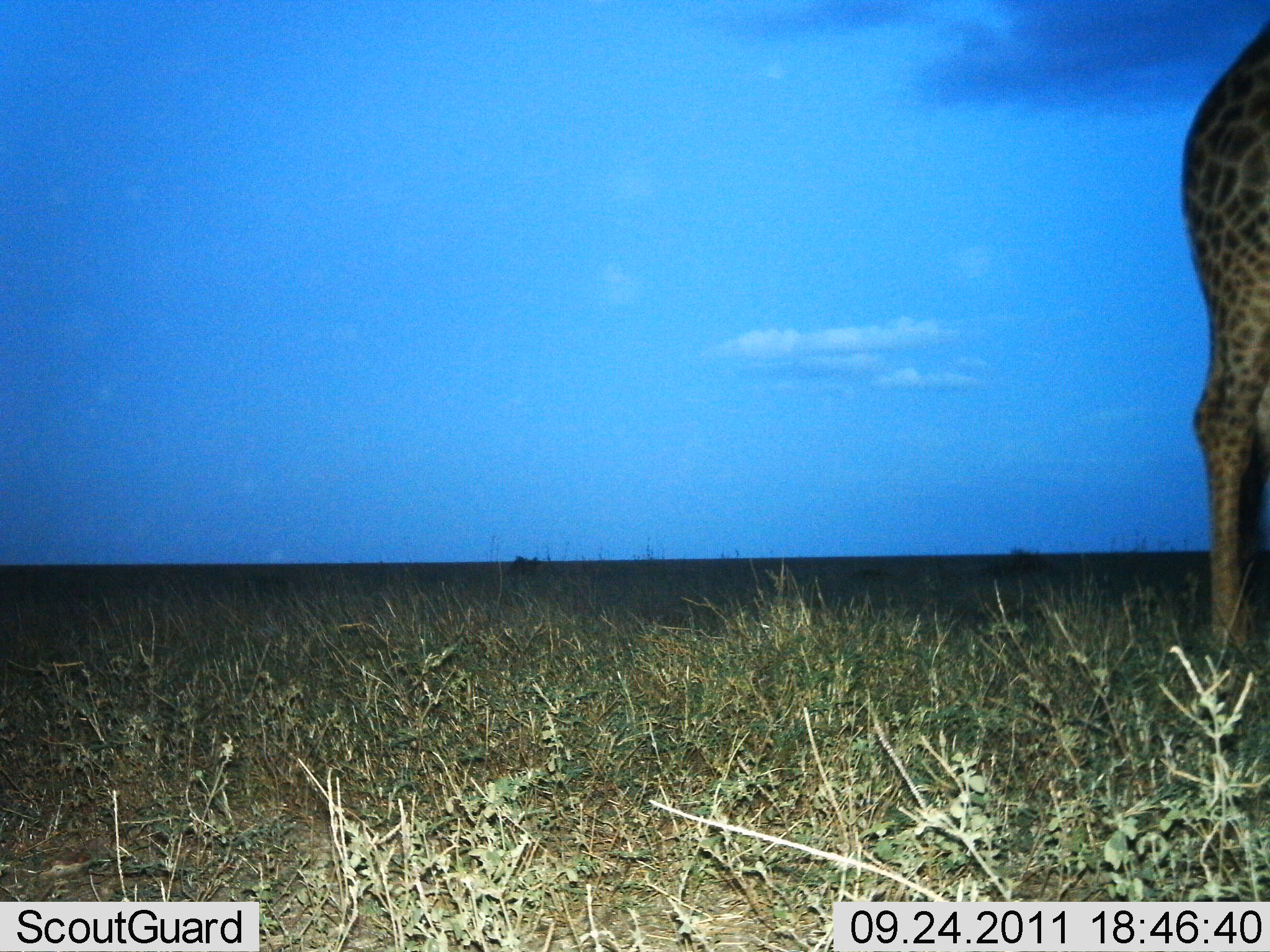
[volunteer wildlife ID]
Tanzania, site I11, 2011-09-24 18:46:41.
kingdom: Animalia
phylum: Chordata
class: Mammalia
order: Artiodactyla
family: Giraffidae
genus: Giraffa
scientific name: Giraffa camelopardalis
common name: giraffe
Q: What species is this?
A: Giraffe (Giraffa camelopardalis).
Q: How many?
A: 1.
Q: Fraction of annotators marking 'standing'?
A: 100%.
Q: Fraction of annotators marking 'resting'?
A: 0%.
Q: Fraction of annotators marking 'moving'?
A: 0%.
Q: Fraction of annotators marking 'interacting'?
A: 0%.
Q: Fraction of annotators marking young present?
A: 0%.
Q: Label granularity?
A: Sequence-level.